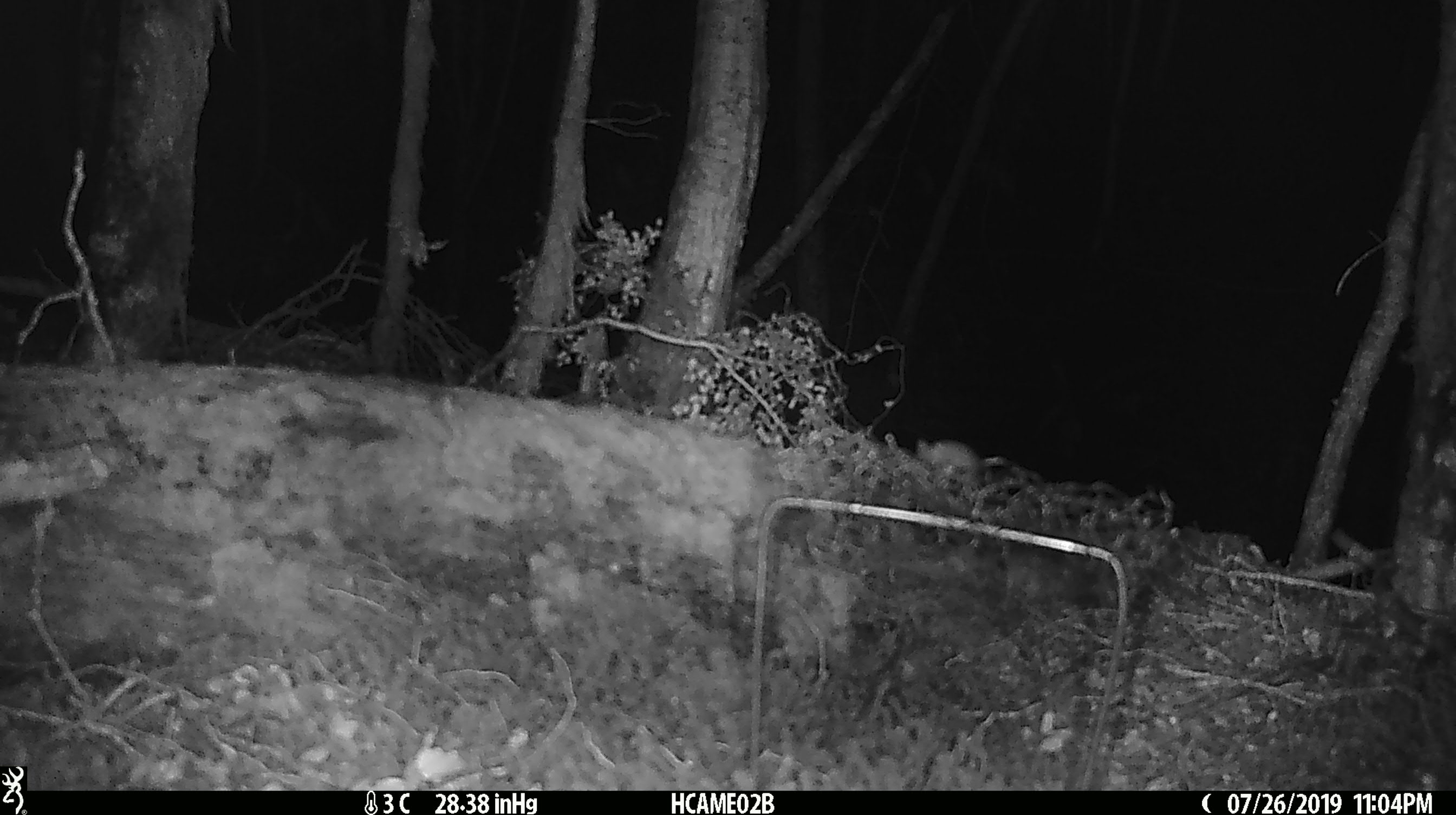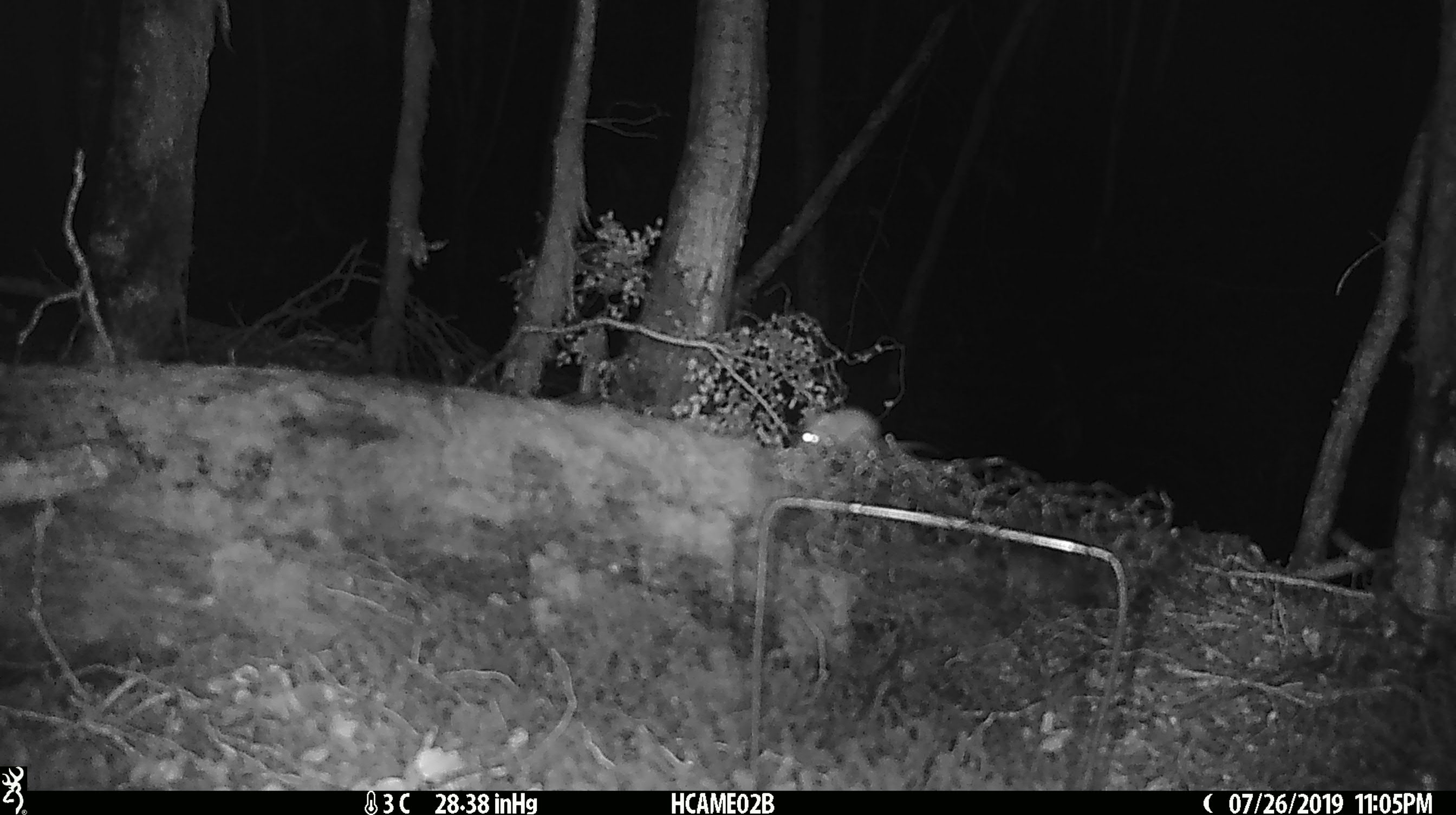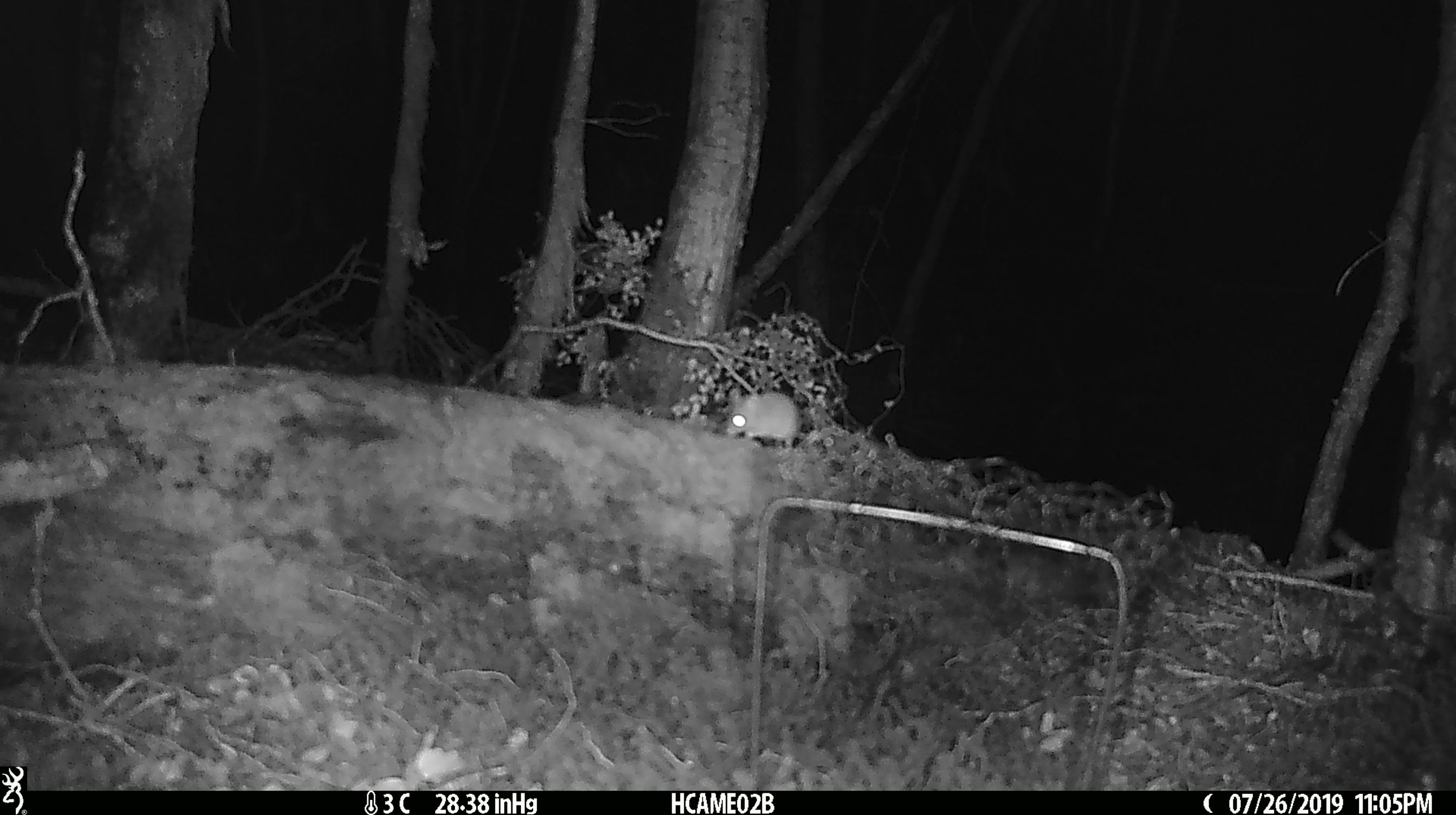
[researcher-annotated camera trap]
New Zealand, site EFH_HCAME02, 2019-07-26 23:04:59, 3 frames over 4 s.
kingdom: Animalia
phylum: Chordata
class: Mammalia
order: Rodentia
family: Muridae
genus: Mus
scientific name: Mus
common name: mouse